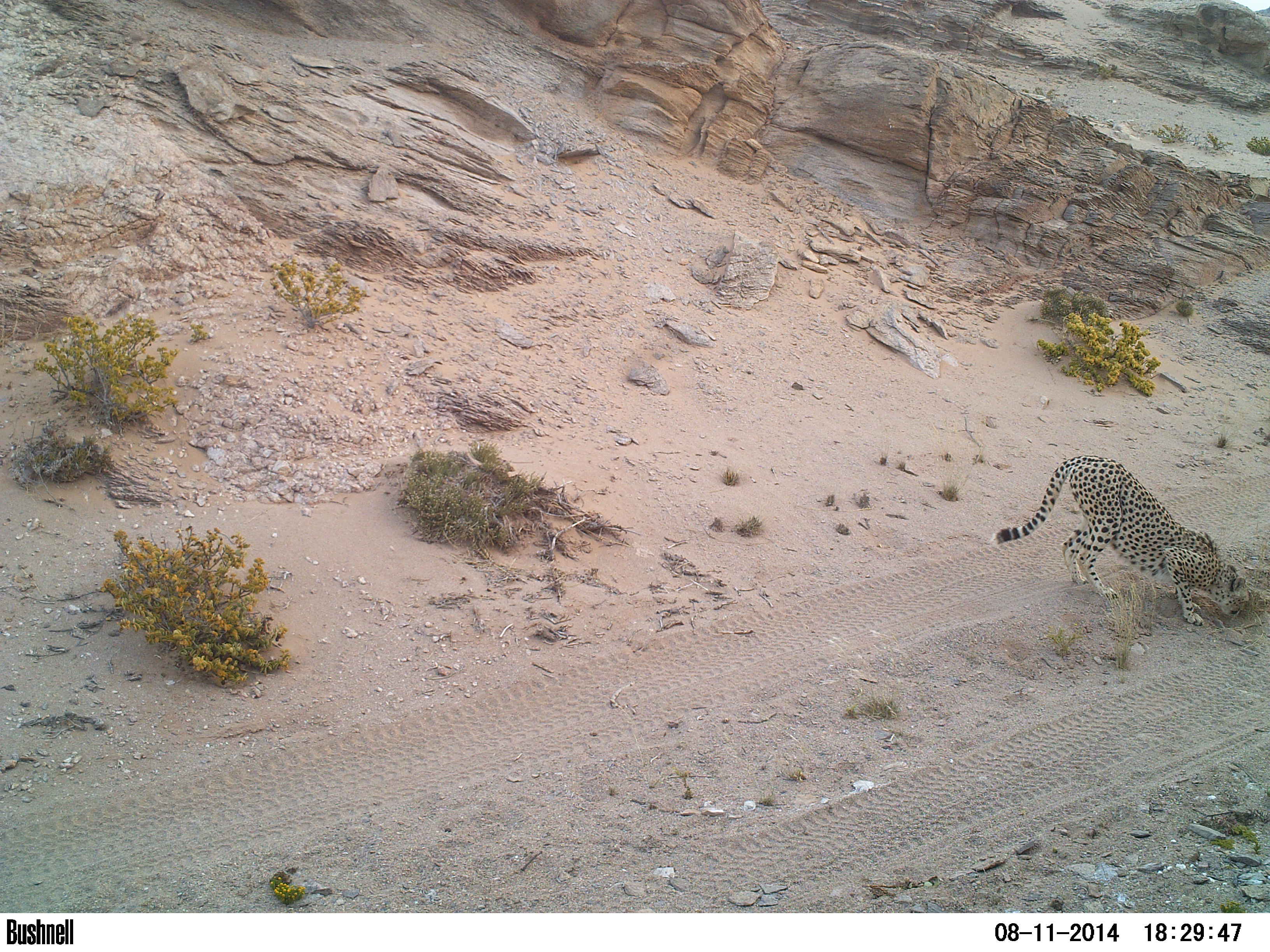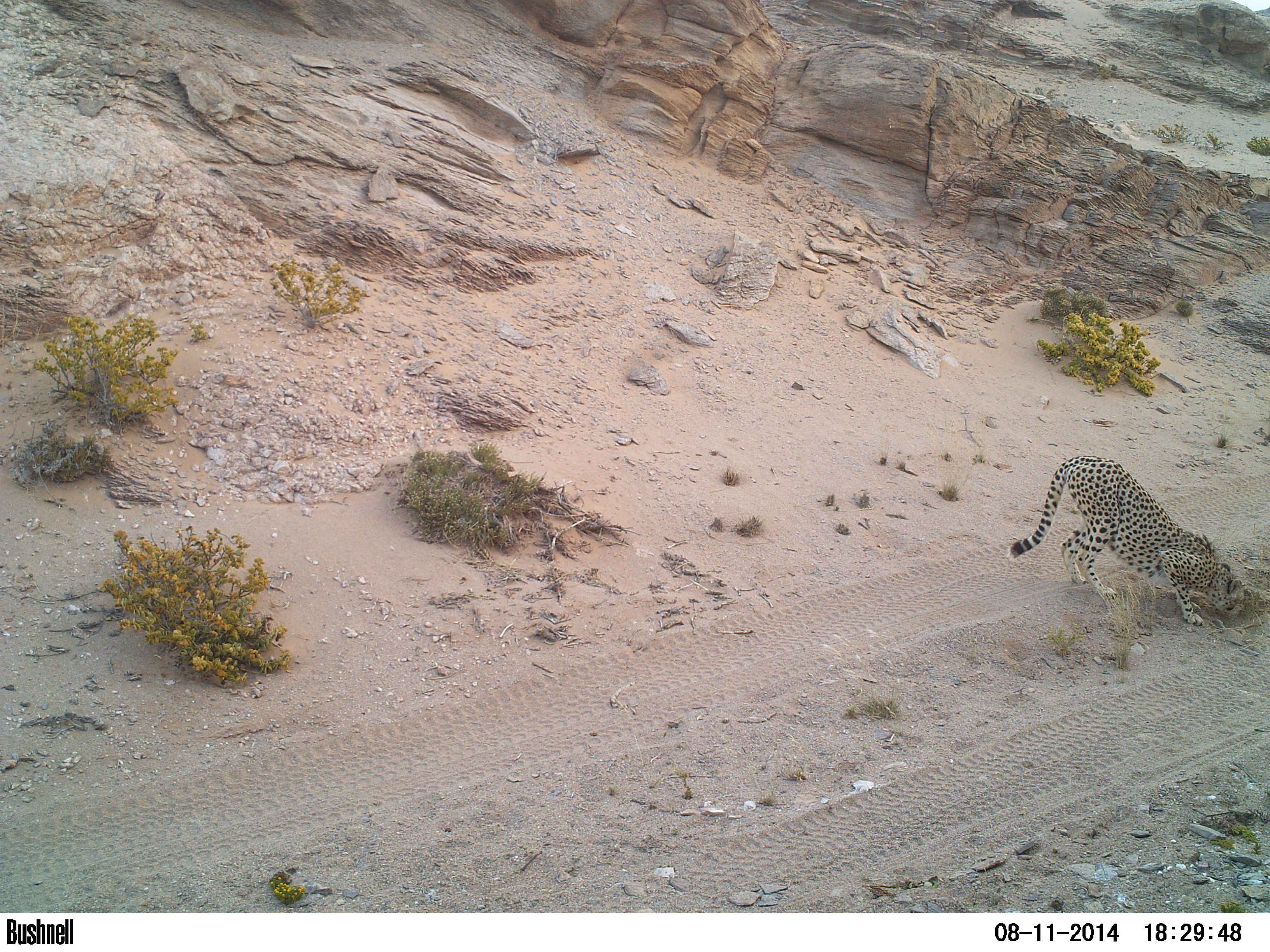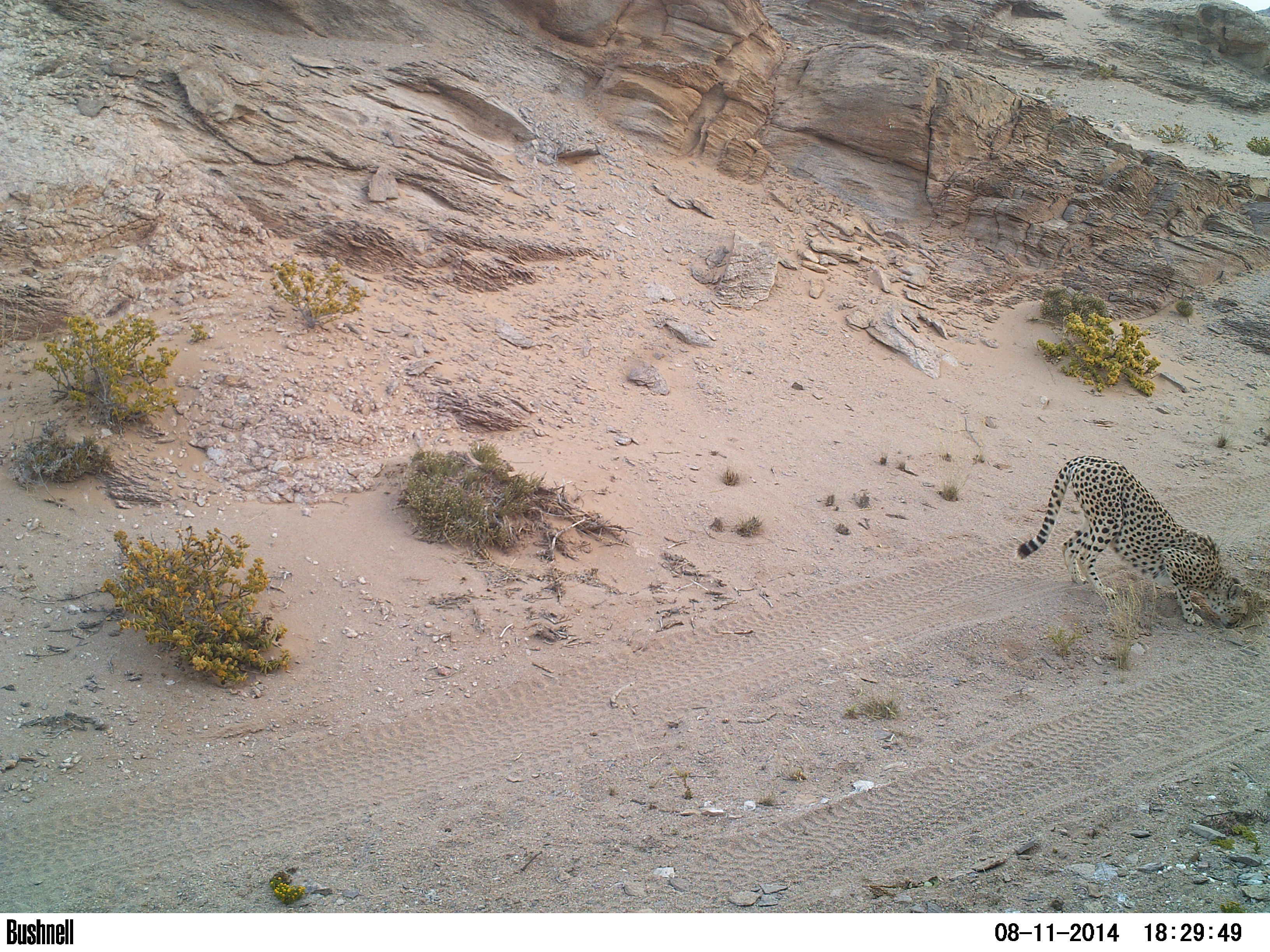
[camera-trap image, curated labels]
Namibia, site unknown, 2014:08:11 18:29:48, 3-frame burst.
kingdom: Animalia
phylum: Chordata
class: Mammalia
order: Carnivora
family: Felidae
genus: Acinonyx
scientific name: Acinonyx jubatus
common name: cheetah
Acinonyx jubatus (cheetah).